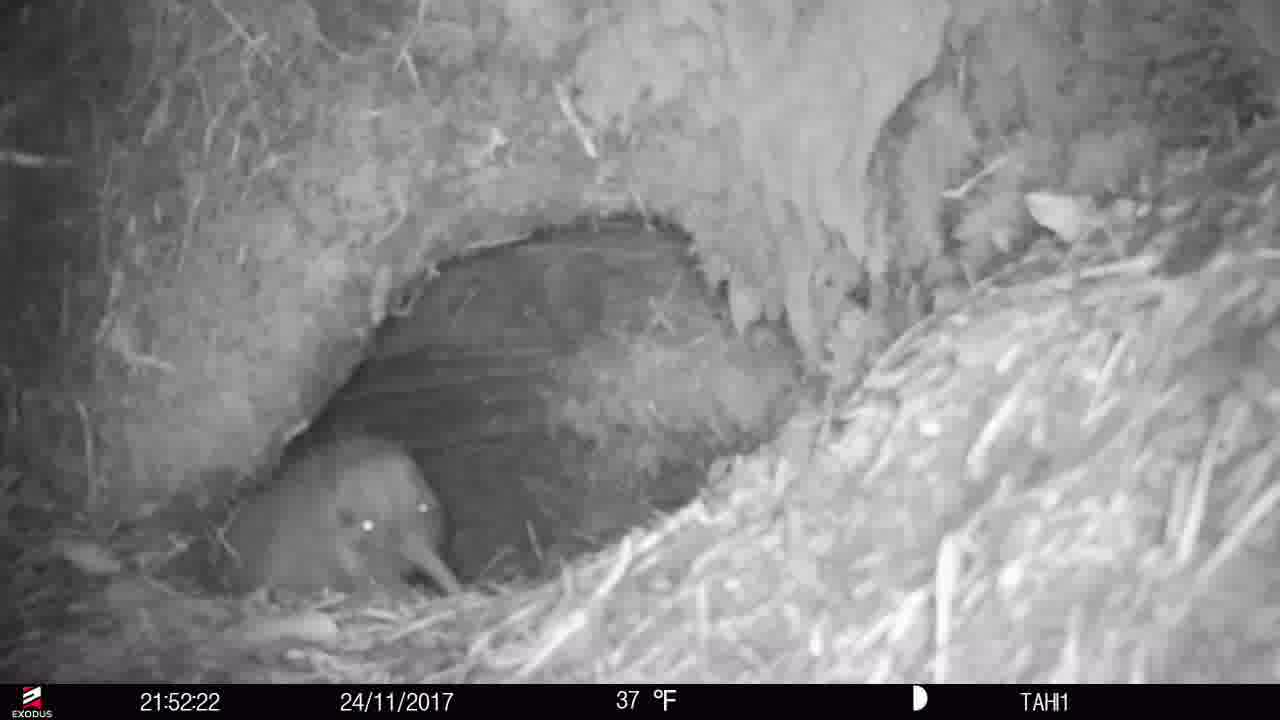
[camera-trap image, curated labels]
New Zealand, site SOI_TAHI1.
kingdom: Animalia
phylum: Chordata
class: Aves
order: Apterygiformes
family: Apterygidae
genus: Apteryx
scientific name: Apteryx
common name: kiwi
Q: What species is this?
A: Kiwi (Apteryx).